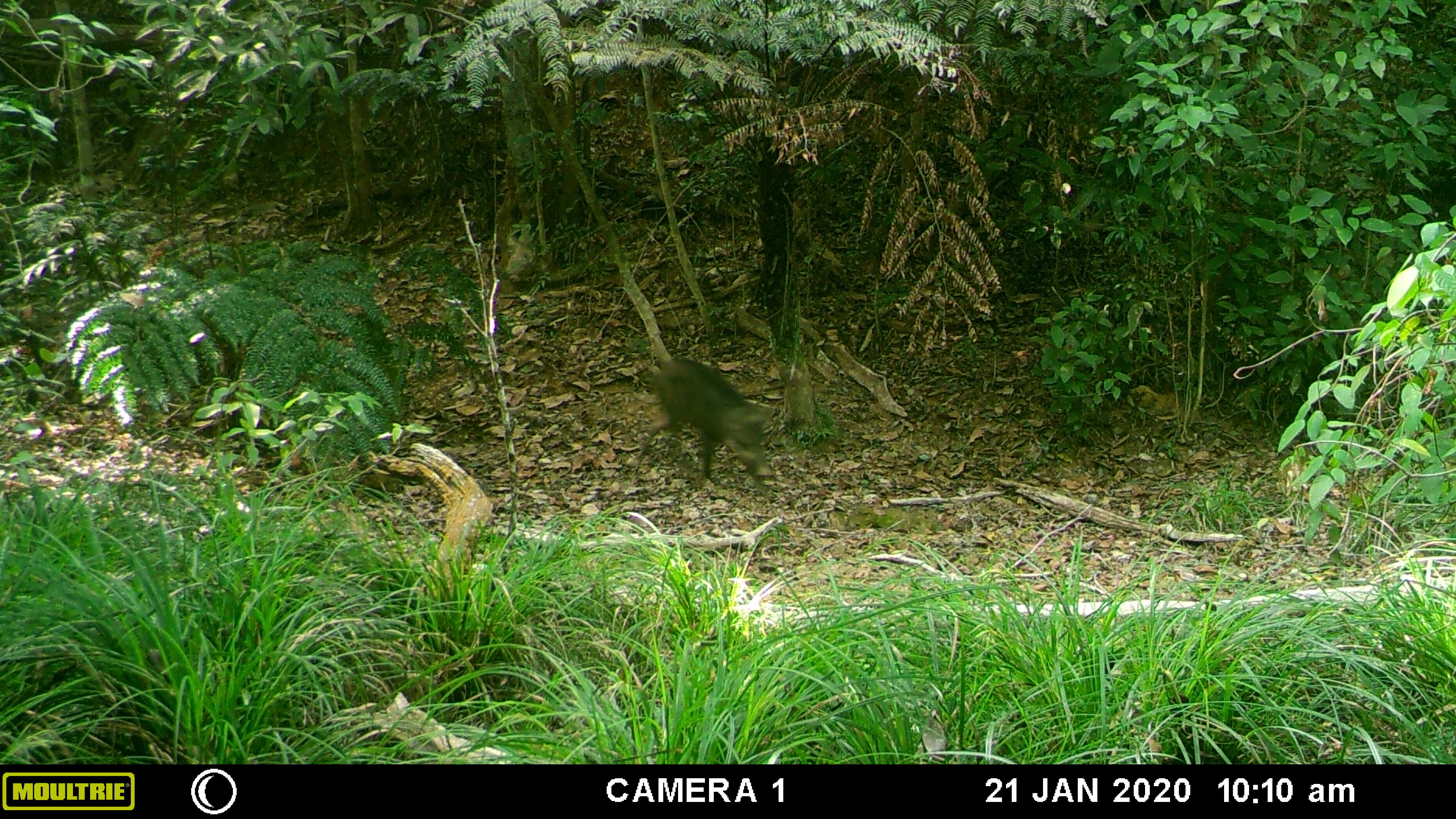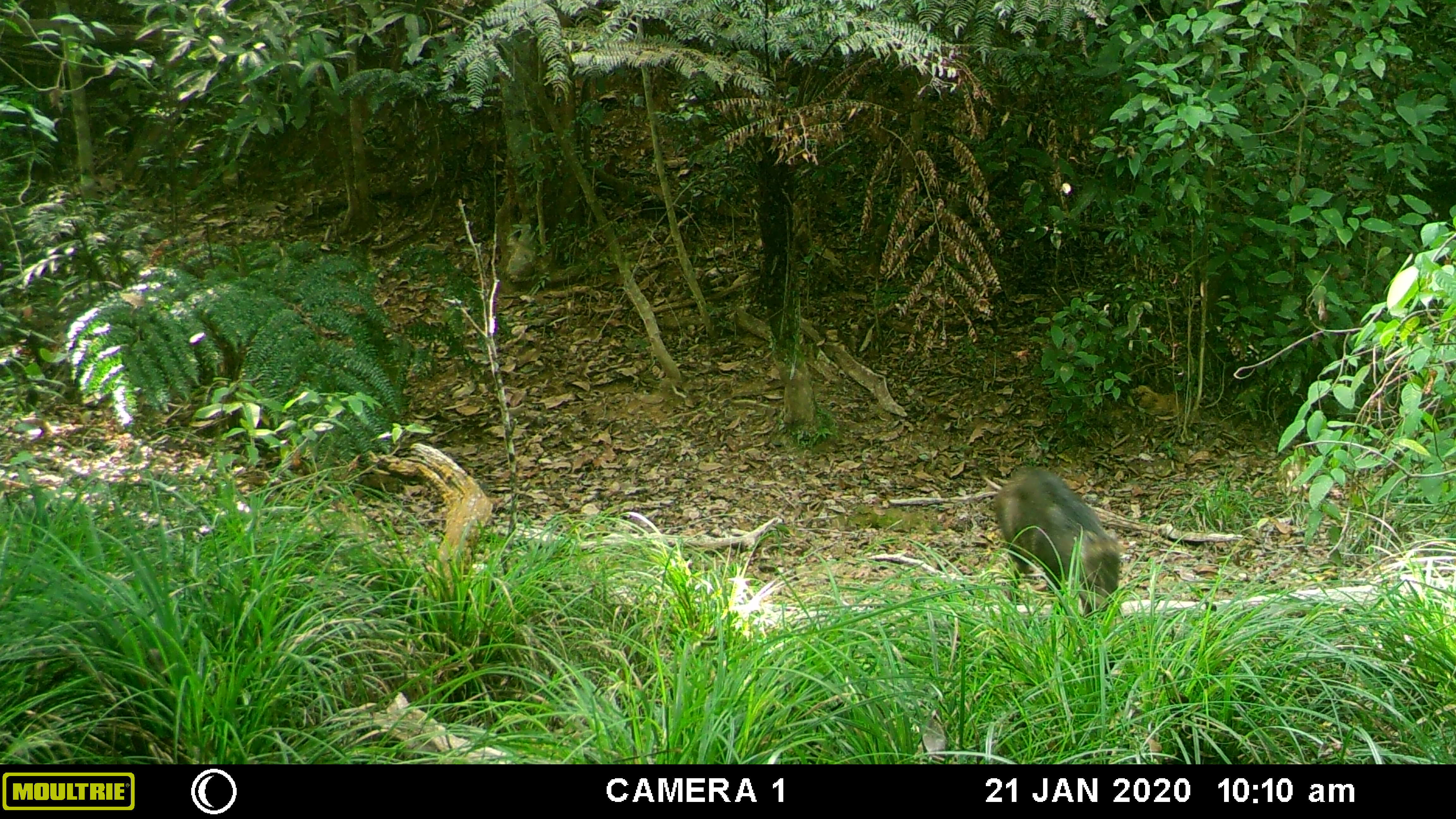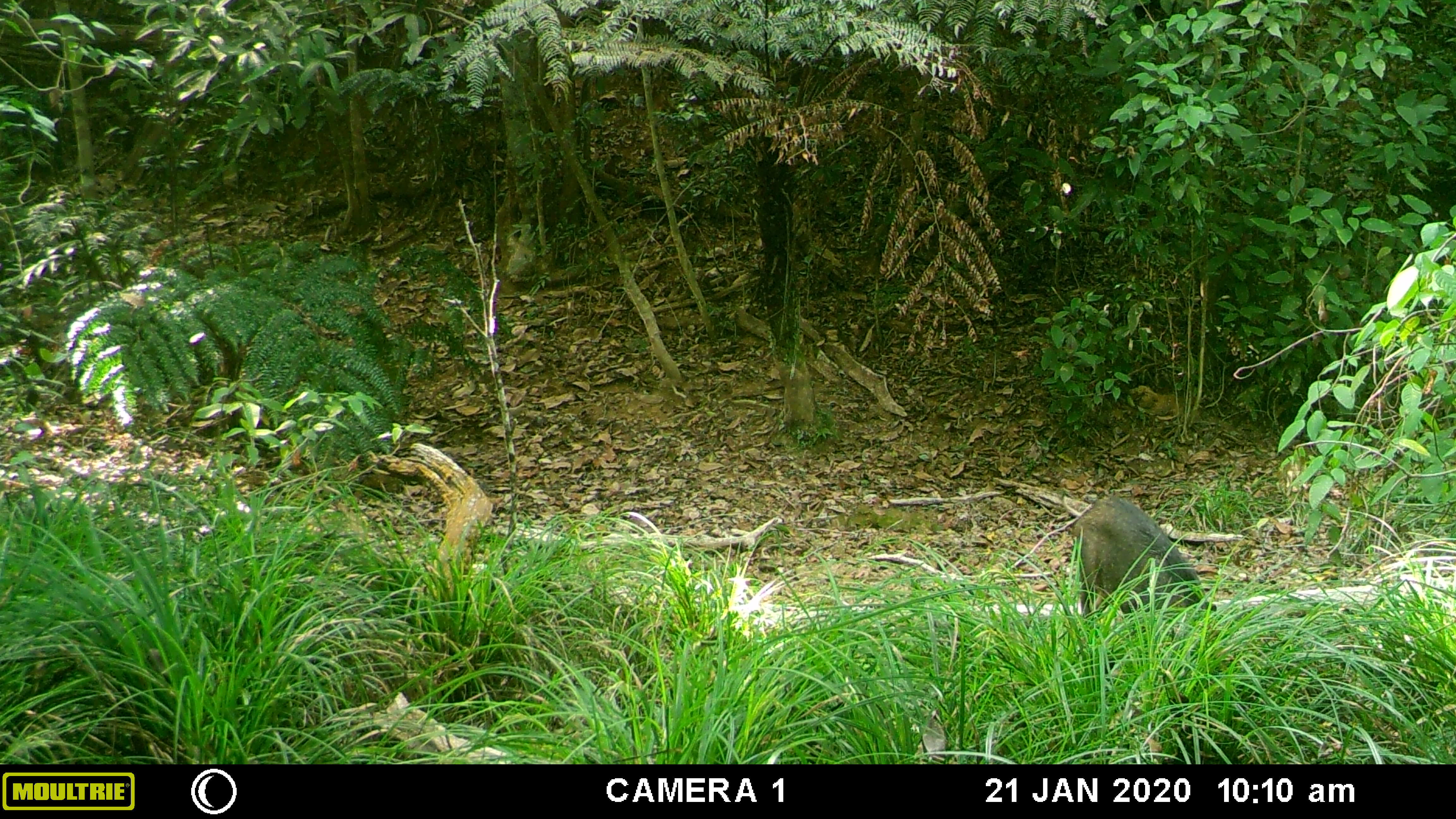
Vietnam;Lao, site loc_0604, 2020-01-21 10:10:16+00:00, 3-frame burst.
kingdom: Animalia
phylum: Chordata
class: Mammalia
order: Artiodactyla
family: Suidae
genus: Sus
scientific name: Sus scrofa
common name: eurasian wild pig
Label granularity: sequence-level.